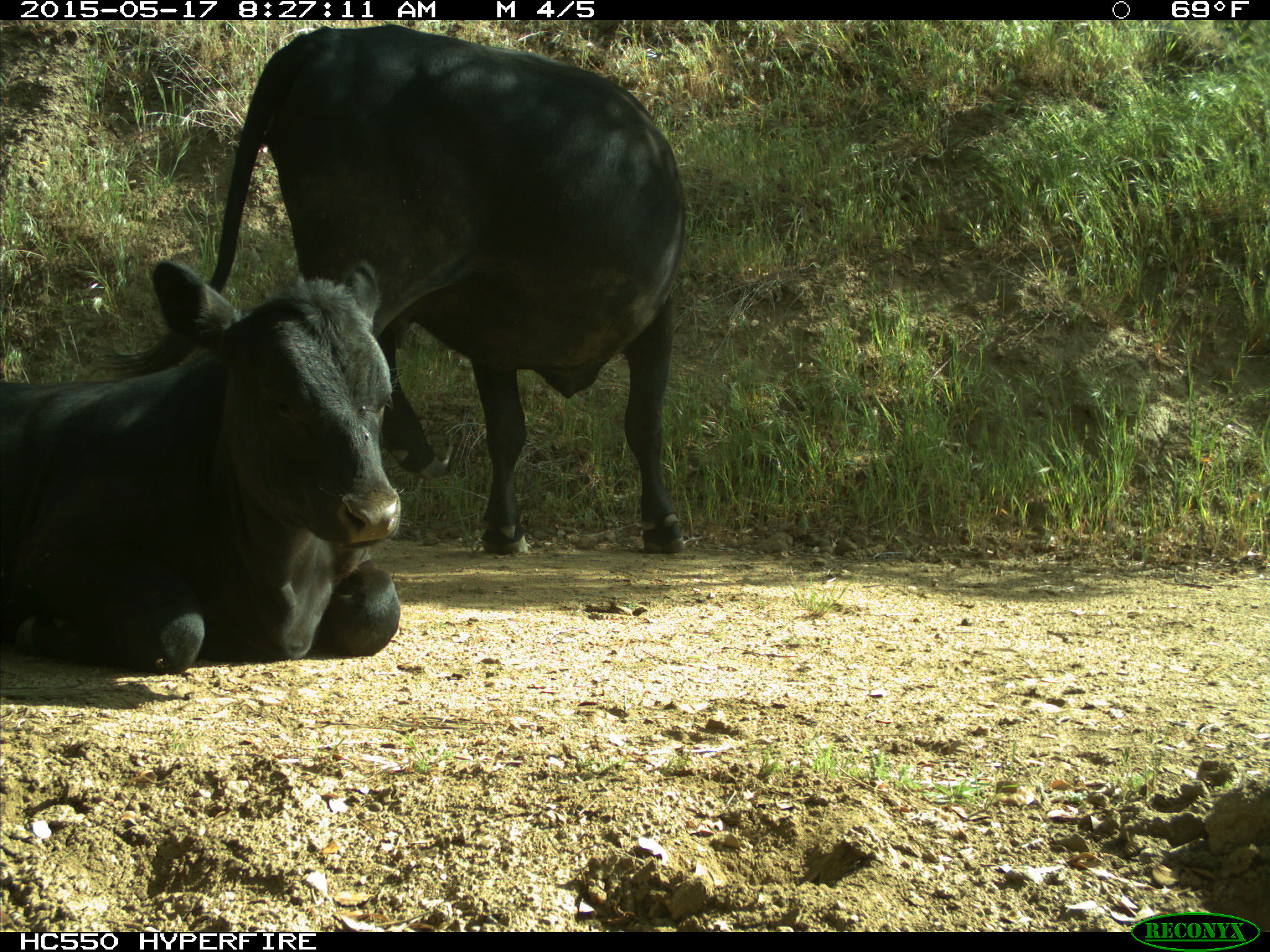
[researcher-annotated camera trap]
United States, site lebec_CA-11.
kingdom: Animalia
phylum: Chordata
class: Mammalia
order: Artiodactyla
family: Bovidae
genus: Bos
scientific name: Bos taurus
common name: domestic cow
Bos taurus (domestic cow).